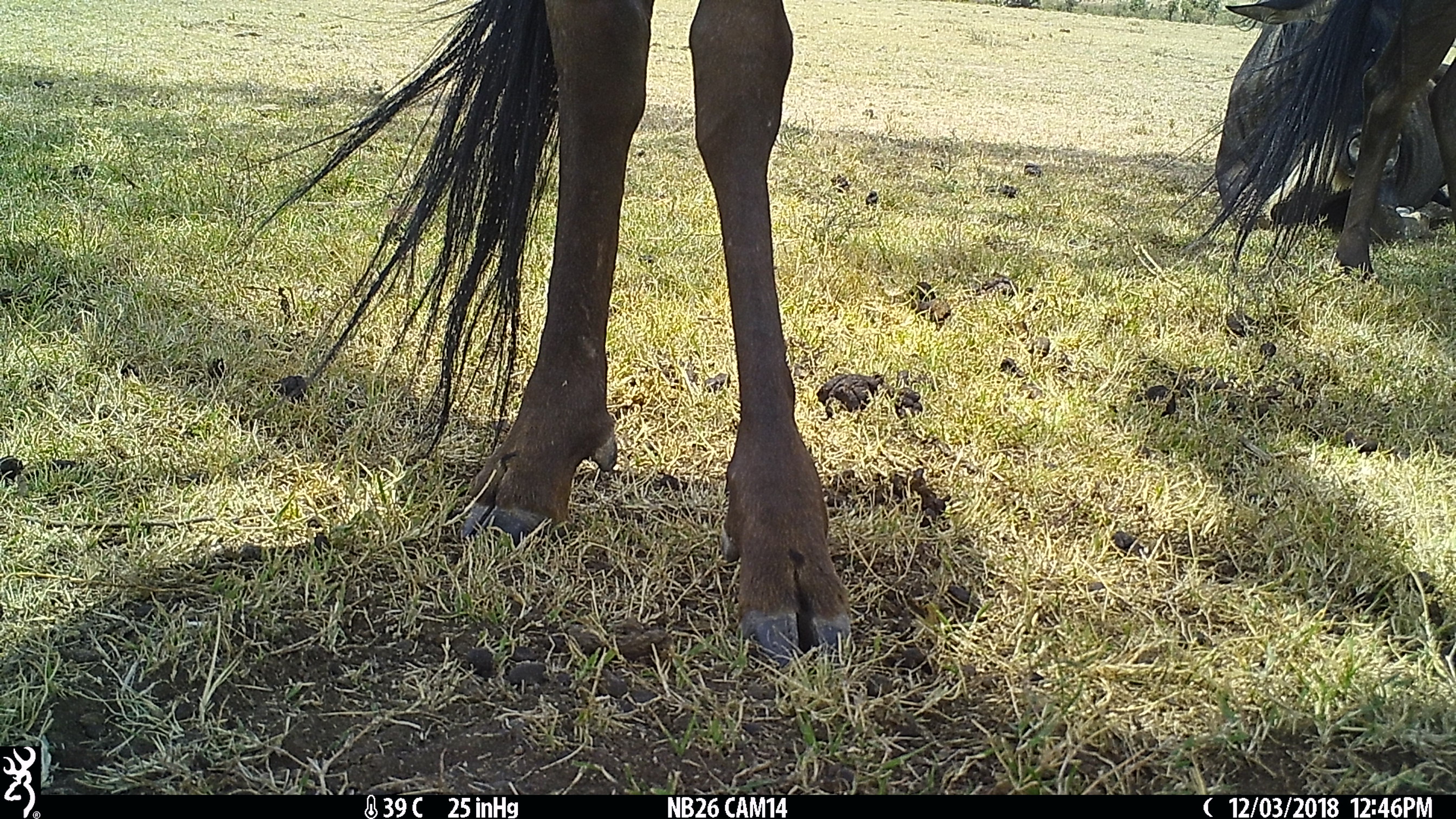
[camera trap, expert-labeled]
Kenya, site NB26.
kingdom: Animalia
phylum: Chordata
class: Mammalia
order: Artiodactyla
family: Bovidae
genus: Connochaetes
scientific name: Connochaetes taurinus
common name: blue wildebeest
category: wildebeest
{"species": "wildebeest (blue wildebeest) (Connochaetes taurinus)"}